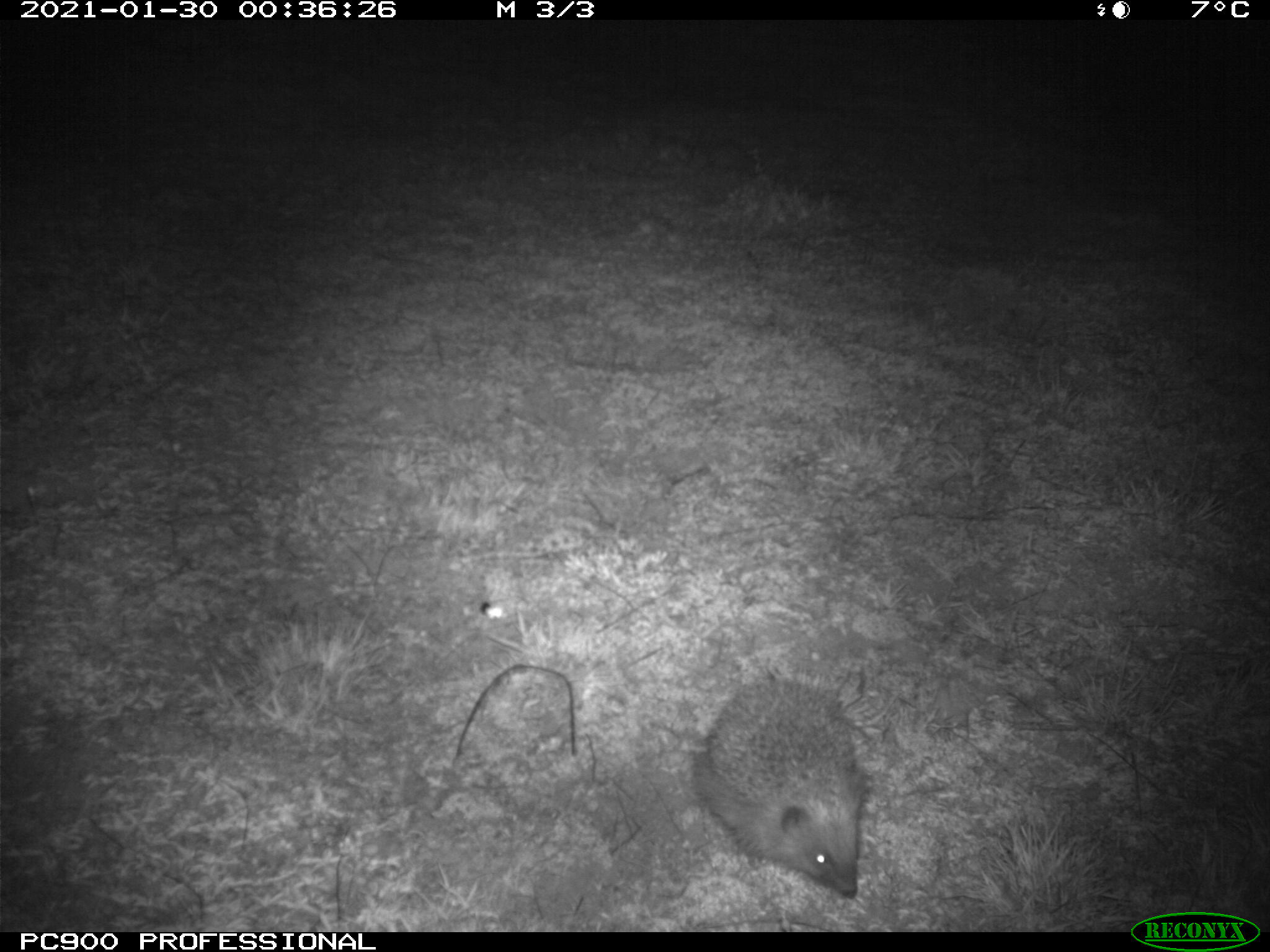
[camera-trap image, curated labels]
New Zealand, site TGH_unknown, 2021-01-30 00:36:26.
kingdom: Animalia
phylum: Chordata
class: Mammalia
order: Eulipotyphla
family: Erinaceidae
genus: Erinaceus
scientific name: Erinaceus europaeus europaeus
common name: european hedgehog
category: hedgehog